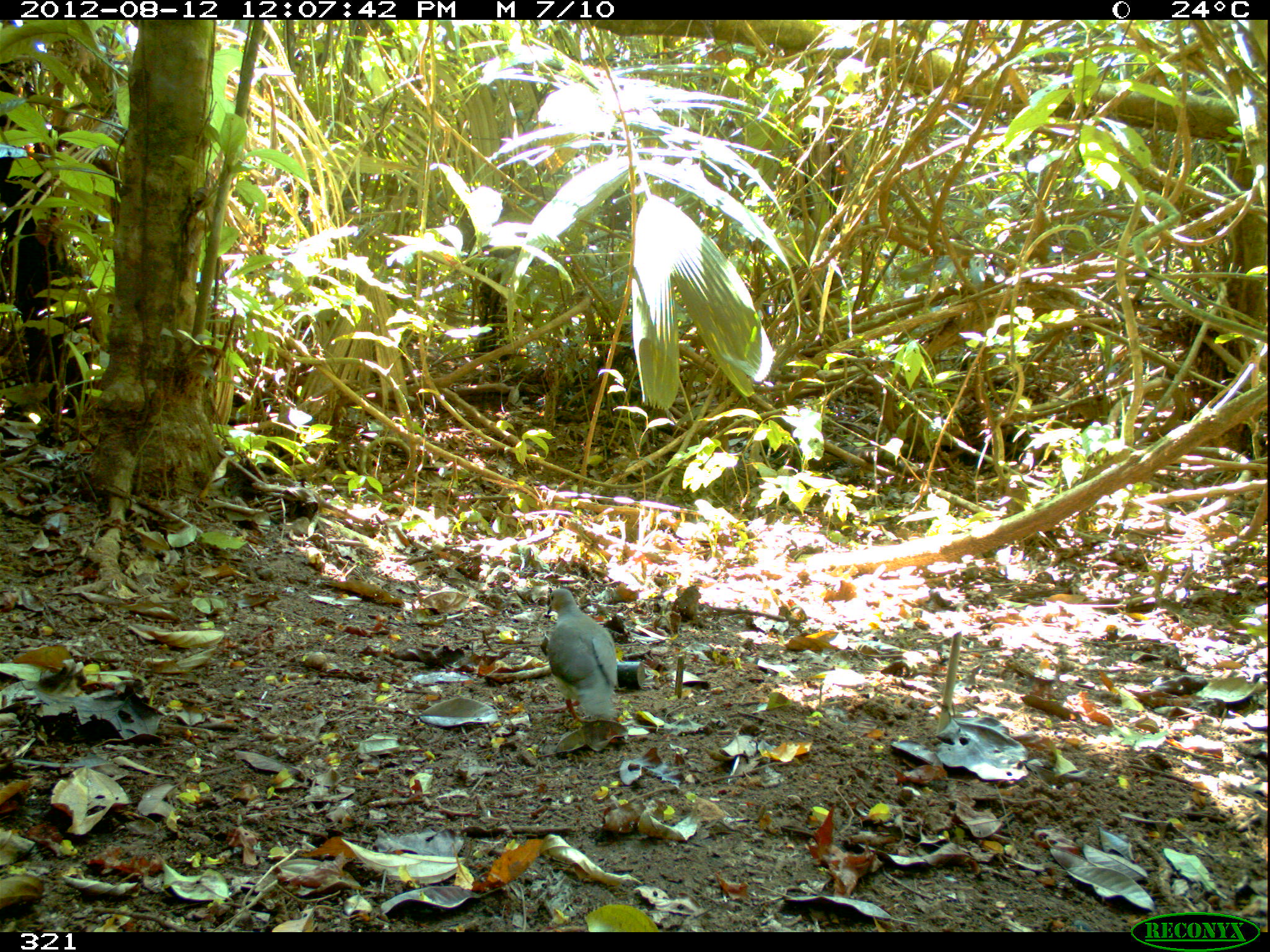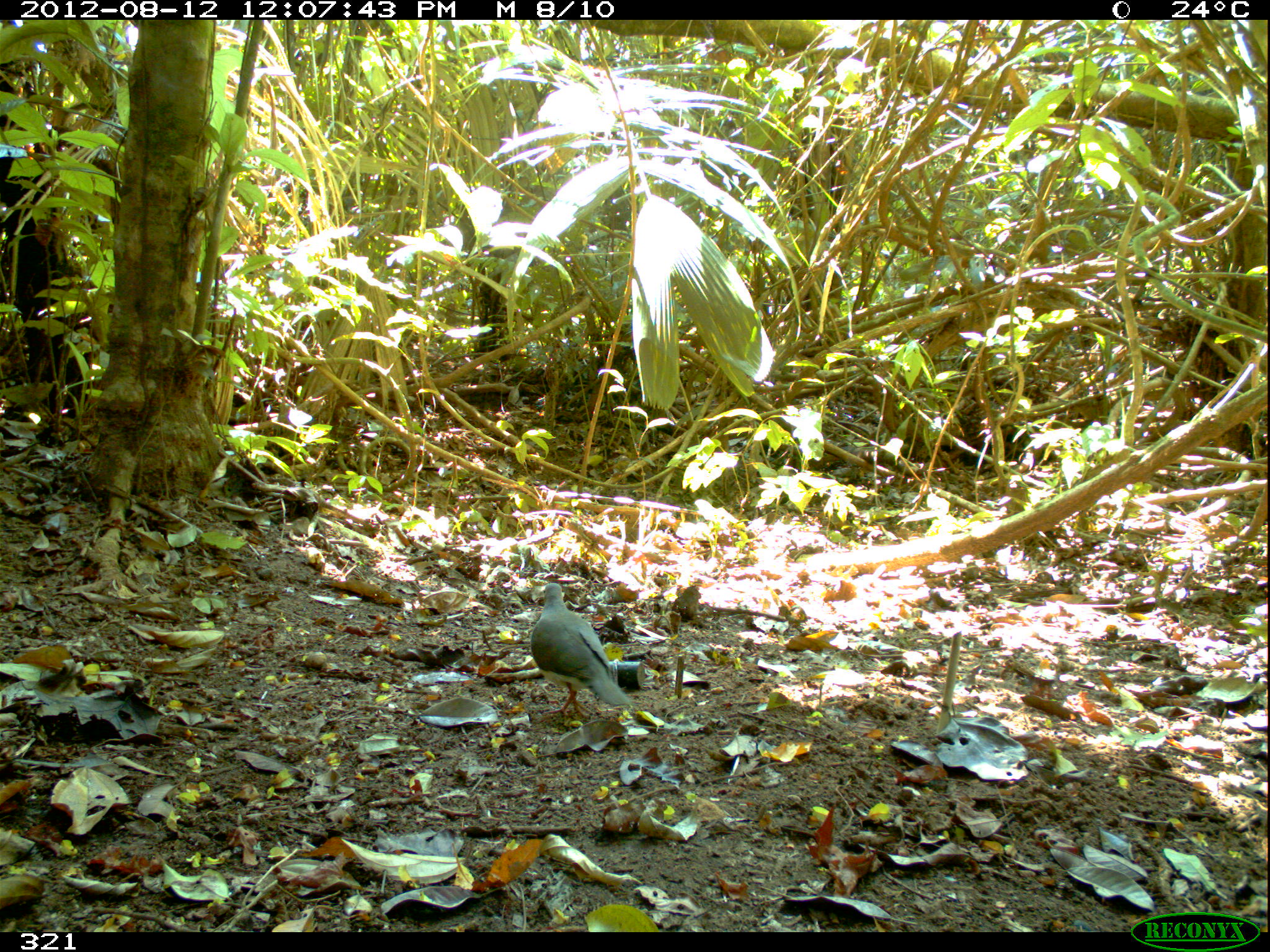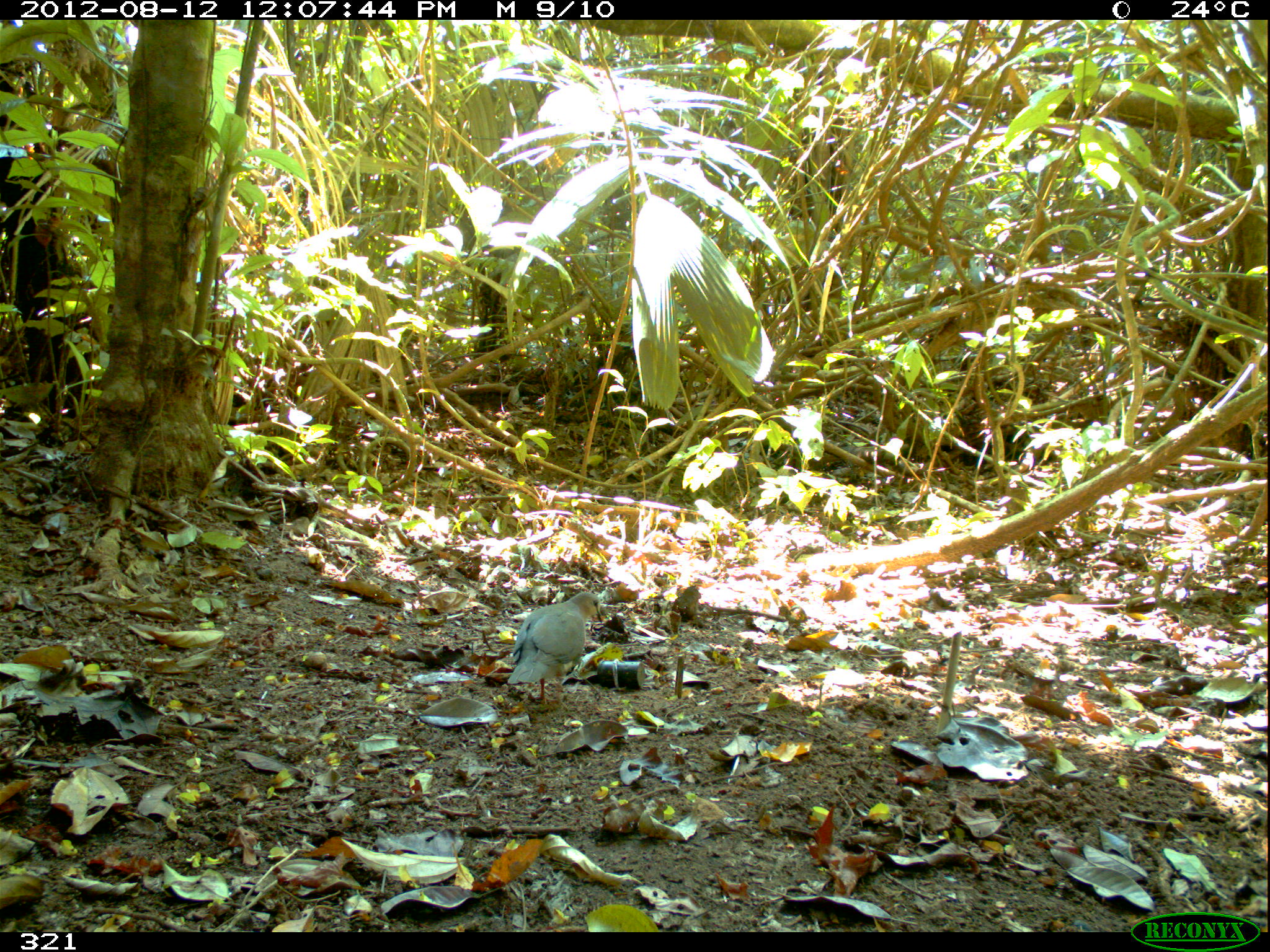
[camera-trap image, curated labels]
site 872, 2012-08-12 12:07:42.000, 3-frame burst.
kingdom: Animalia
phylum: Chordata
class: Aves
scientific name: Aves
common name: bird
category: unknown bird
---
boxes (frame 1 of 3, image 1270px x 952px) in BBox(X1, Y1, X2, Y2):
unknown bird: BBox(544, 588, 618, 724)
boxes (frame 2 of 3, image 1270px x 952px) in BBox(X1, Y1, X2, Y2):
unknown bird: BBox(524, 582, 644, 720)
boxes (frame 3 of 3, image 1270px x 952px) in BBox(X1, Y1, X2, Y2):
unknown bird: BBox(507, 591, 602, 705)